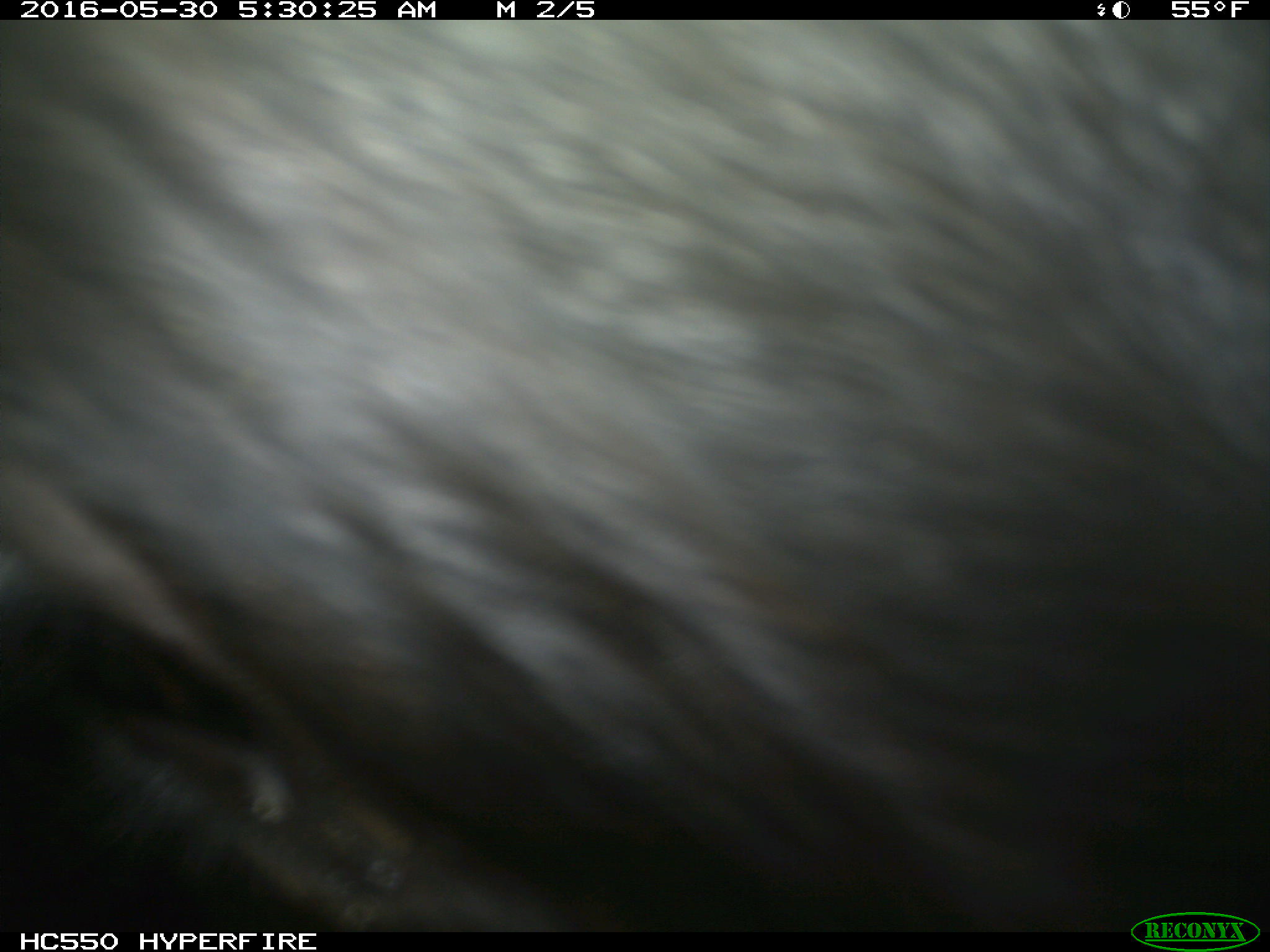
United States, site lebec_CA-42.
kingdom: Animalia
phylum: Chordata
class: Mammalia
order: Artiodactyla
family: Bovidae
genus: Bos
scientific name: Bos taurus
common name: domestic cow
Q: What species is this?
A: Bos taurus (domestic cow).